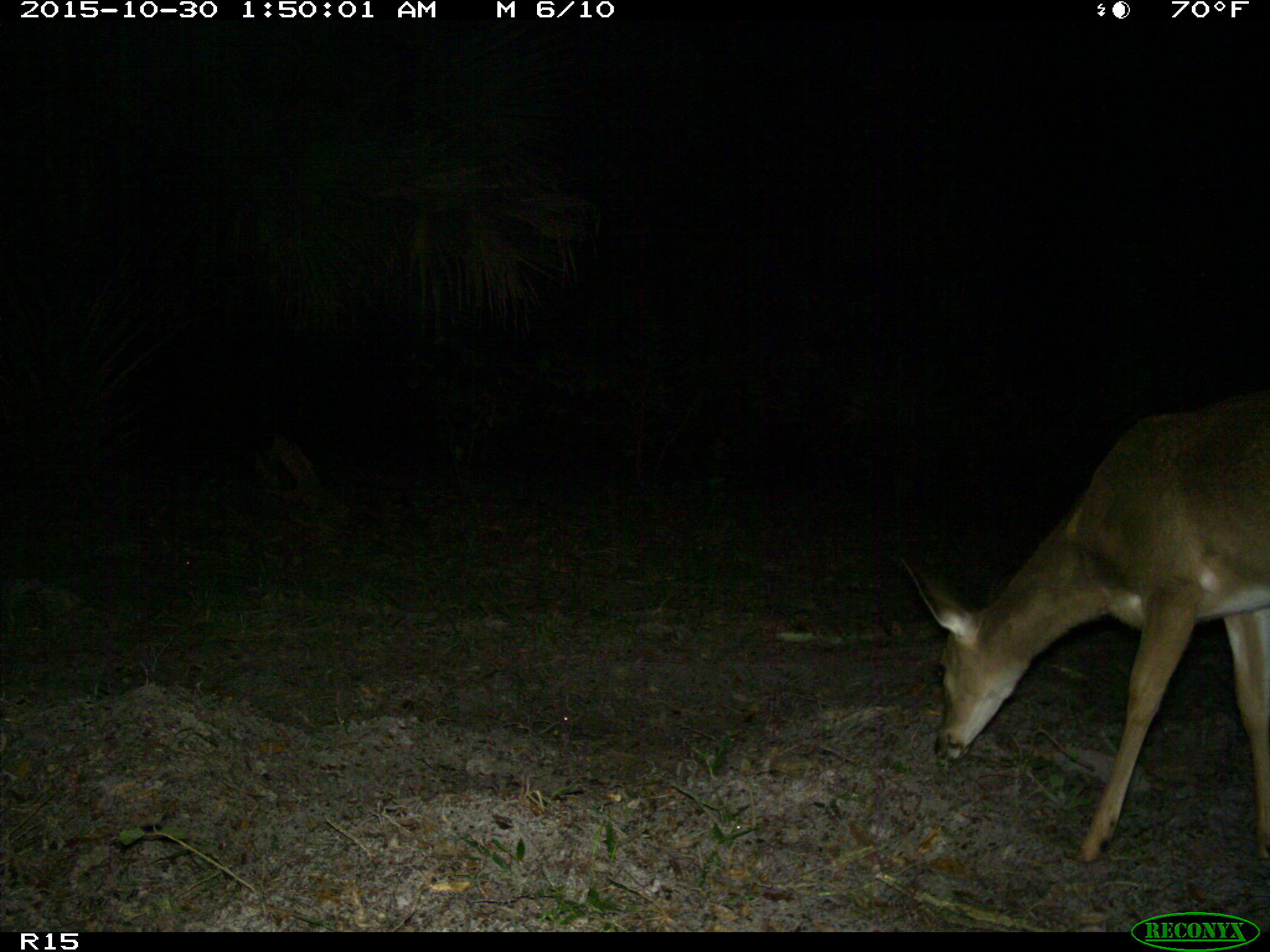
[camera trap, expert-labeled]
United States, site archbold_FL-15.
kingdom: Animalia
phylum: Chordata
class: Mammalia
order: Artiodactyla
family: Cervidae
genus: Odocoileus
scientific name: Odocoileus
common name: deer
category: unidentified deer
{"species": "unidentified deer (deer) (Odocoileus)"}